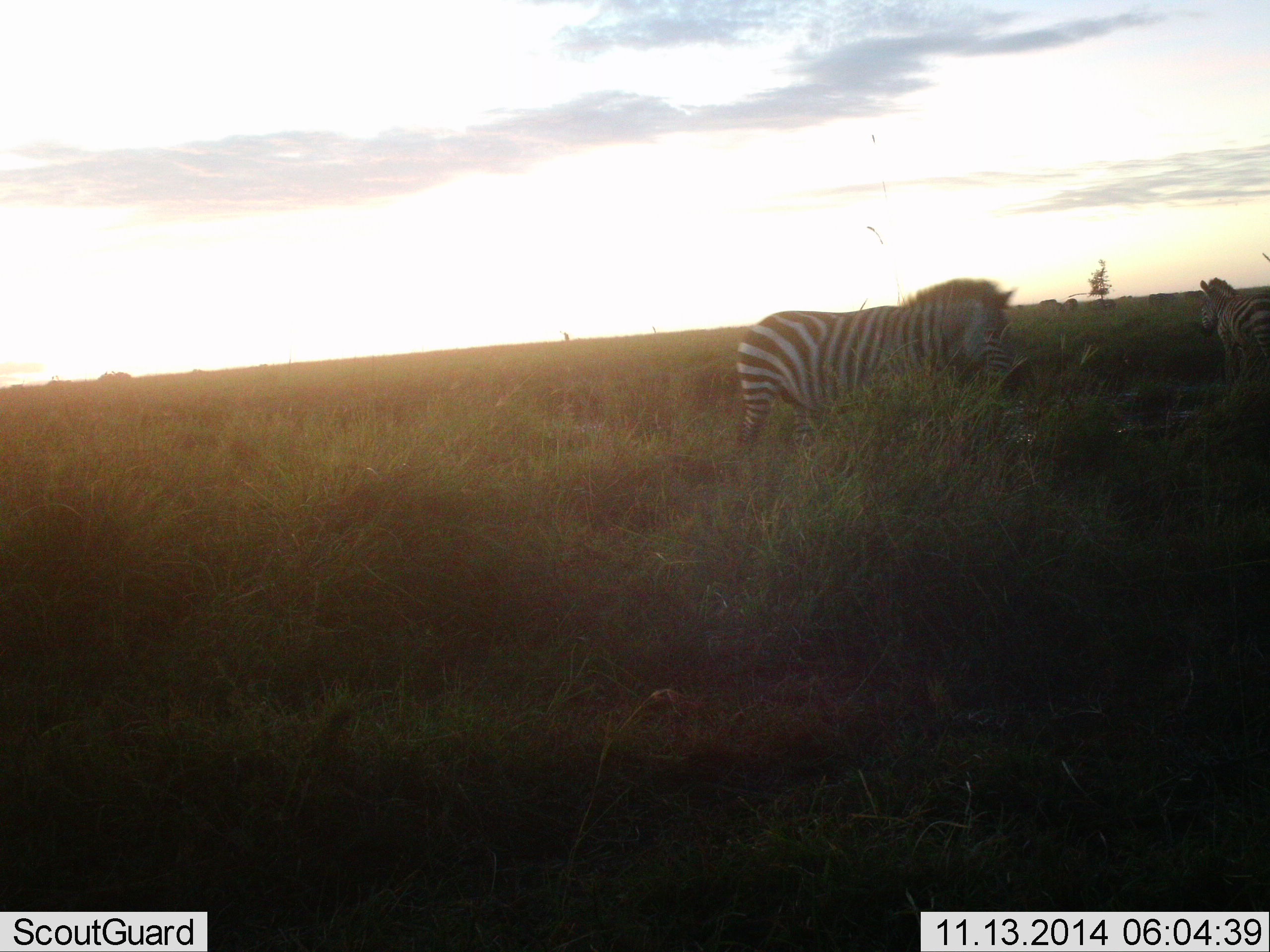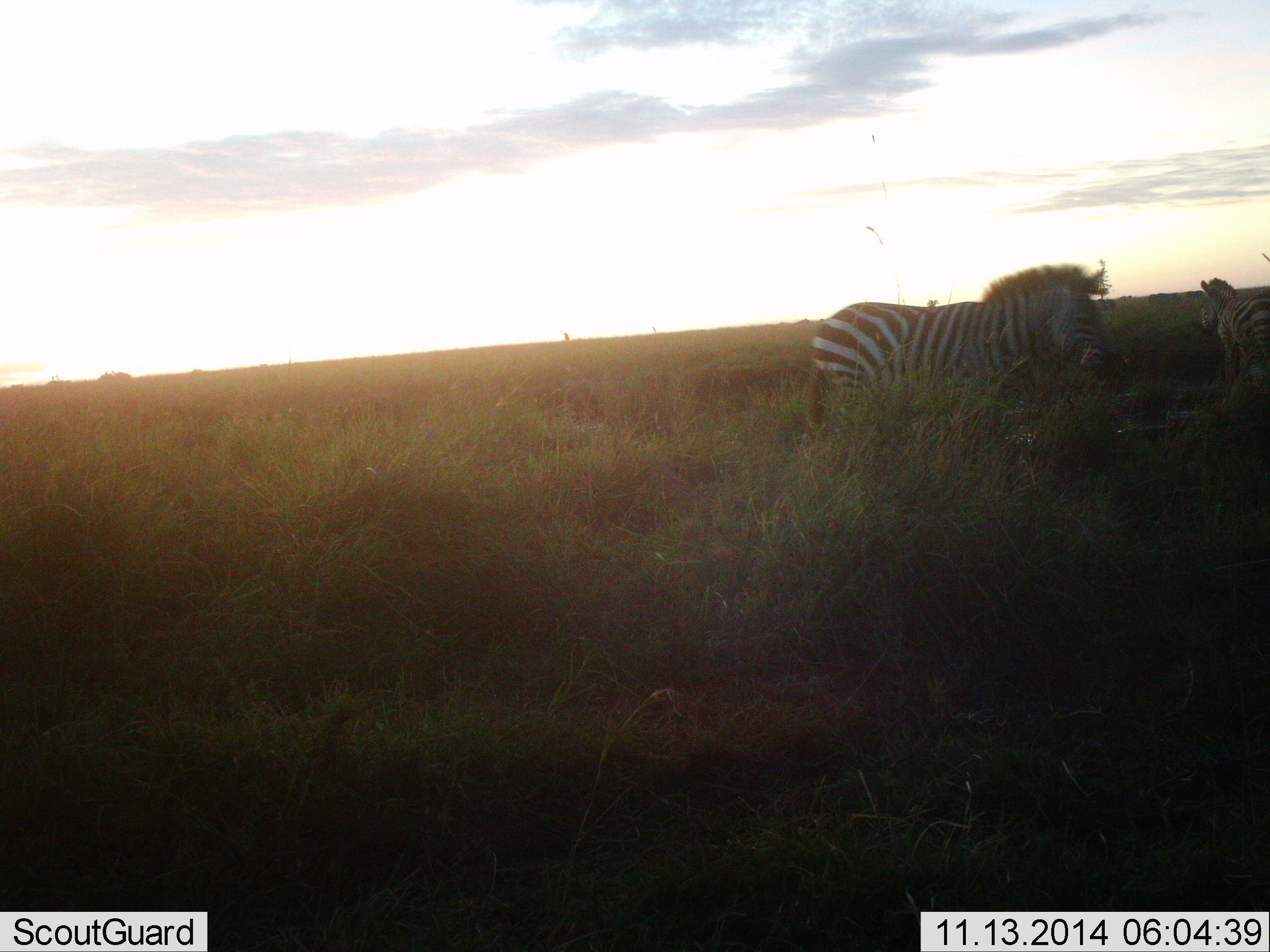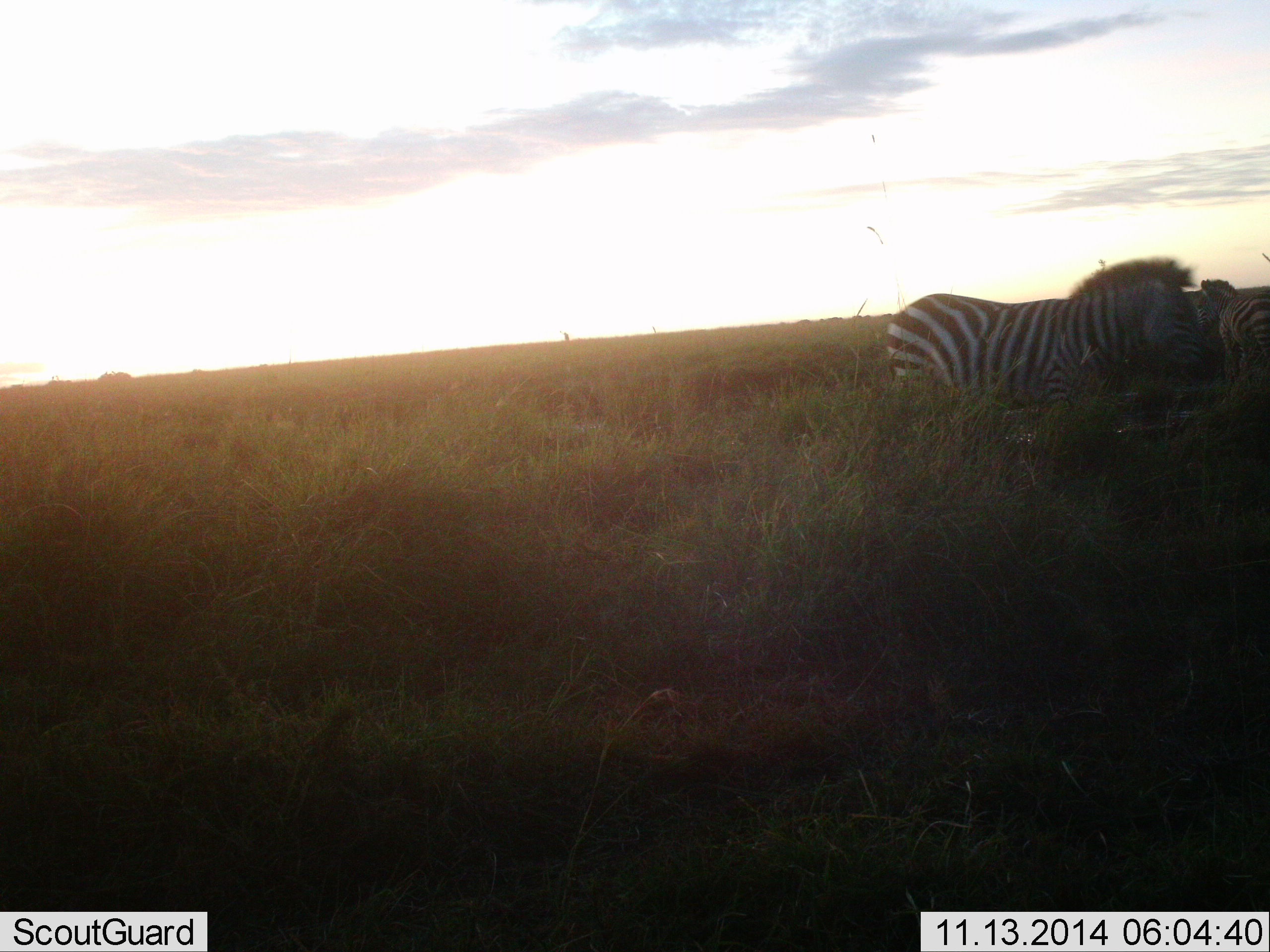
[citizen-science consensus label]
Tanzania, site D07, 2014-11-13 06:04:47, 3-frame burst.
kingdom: Animalia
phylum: Chordata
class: Mammalia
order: Perissodactyla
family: Equidae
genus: Equus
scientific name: Equus quagga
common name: plains zebra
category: zebra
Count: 2.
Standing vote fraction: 90%.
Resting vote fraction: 0%.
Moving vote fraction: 60%.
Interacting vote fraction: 0%.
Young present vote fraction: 10%.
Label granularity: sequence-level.